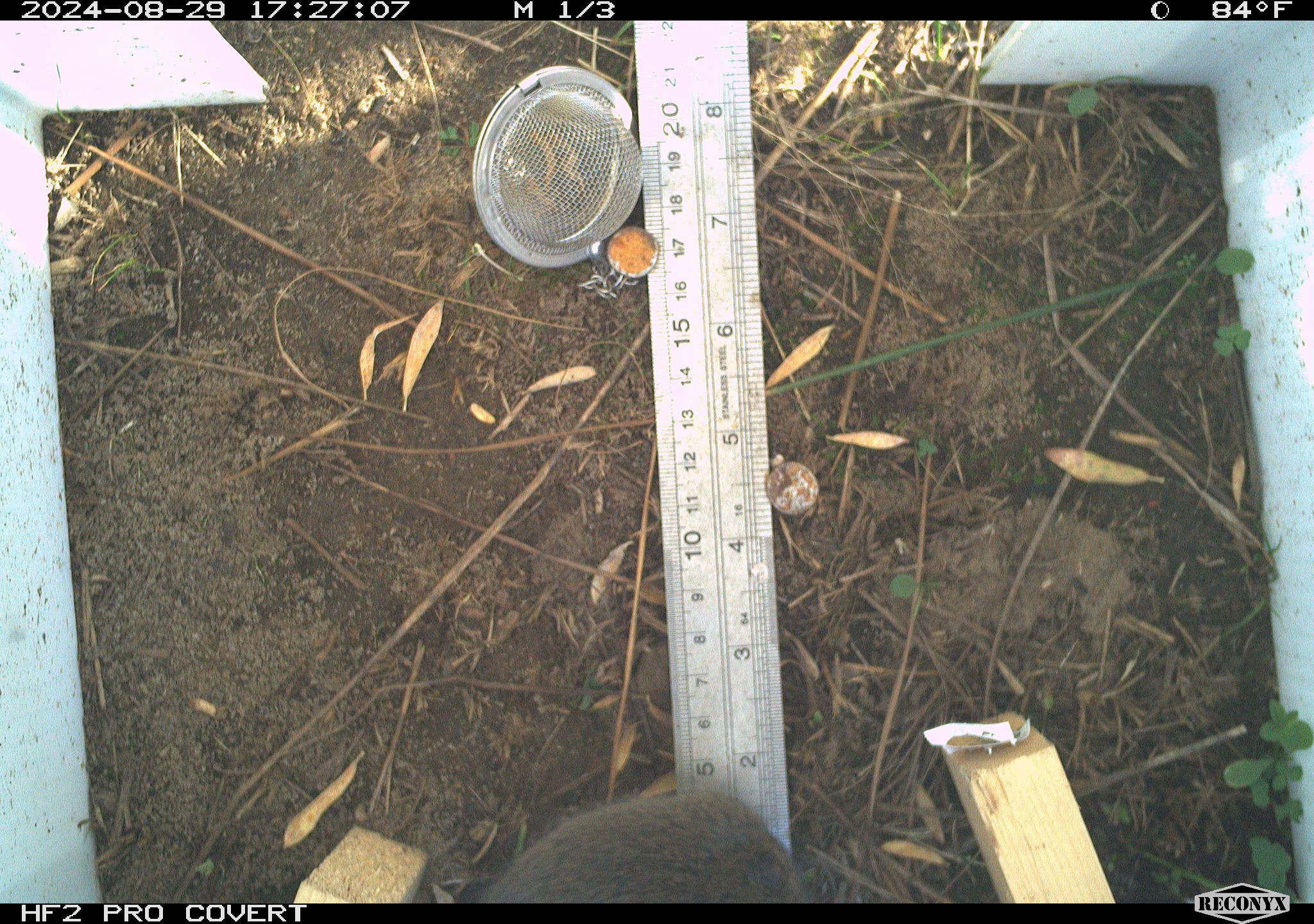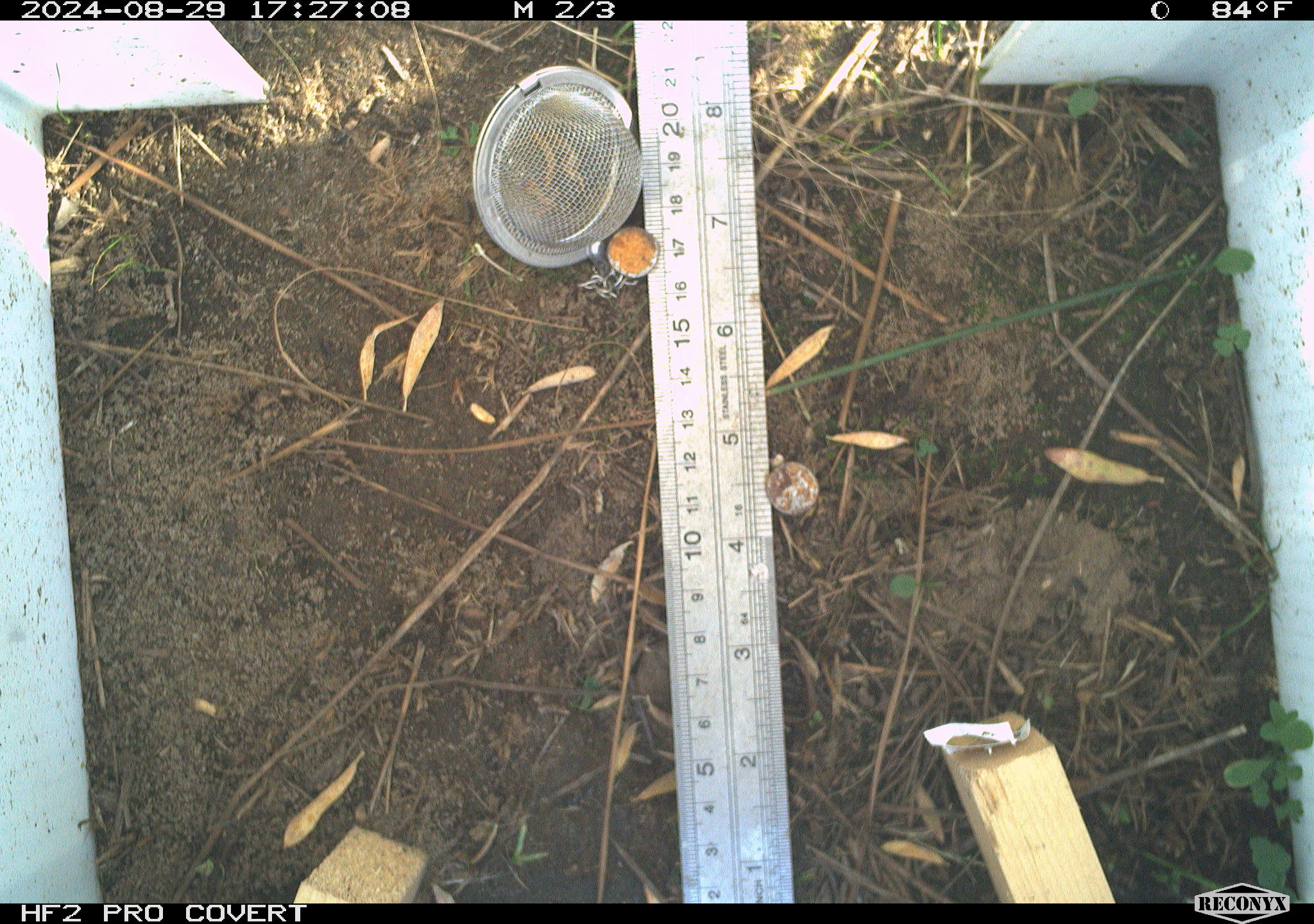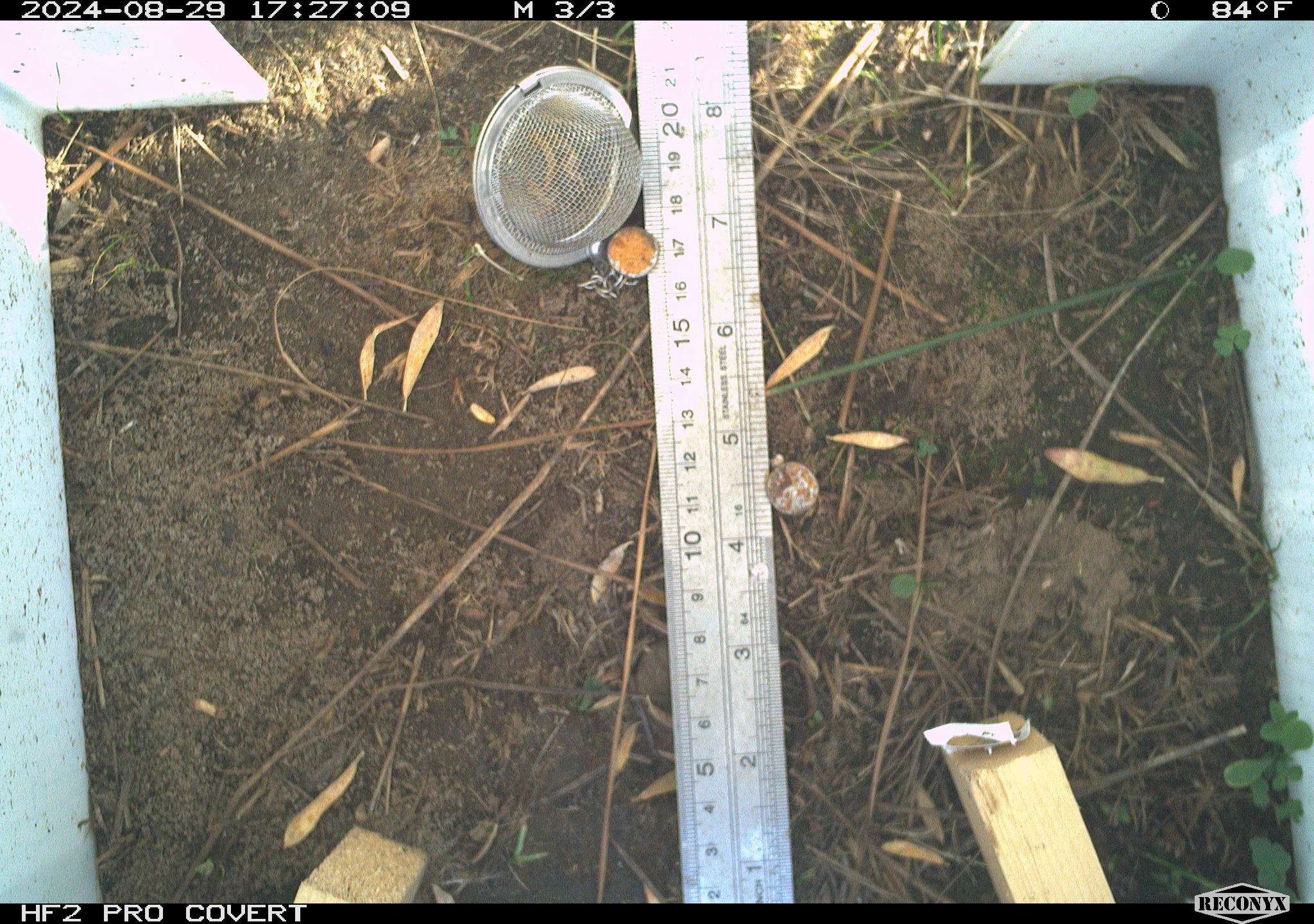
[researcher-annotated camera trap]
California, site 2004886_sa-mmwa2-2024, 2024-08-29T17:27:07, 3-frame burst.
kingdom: Animalia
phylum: Chordata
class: Mammalia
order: Rodentia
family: Cricetidae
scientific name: Arvicolinae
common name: voles, lemmings, and muskrats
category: arvicolinae subfamily